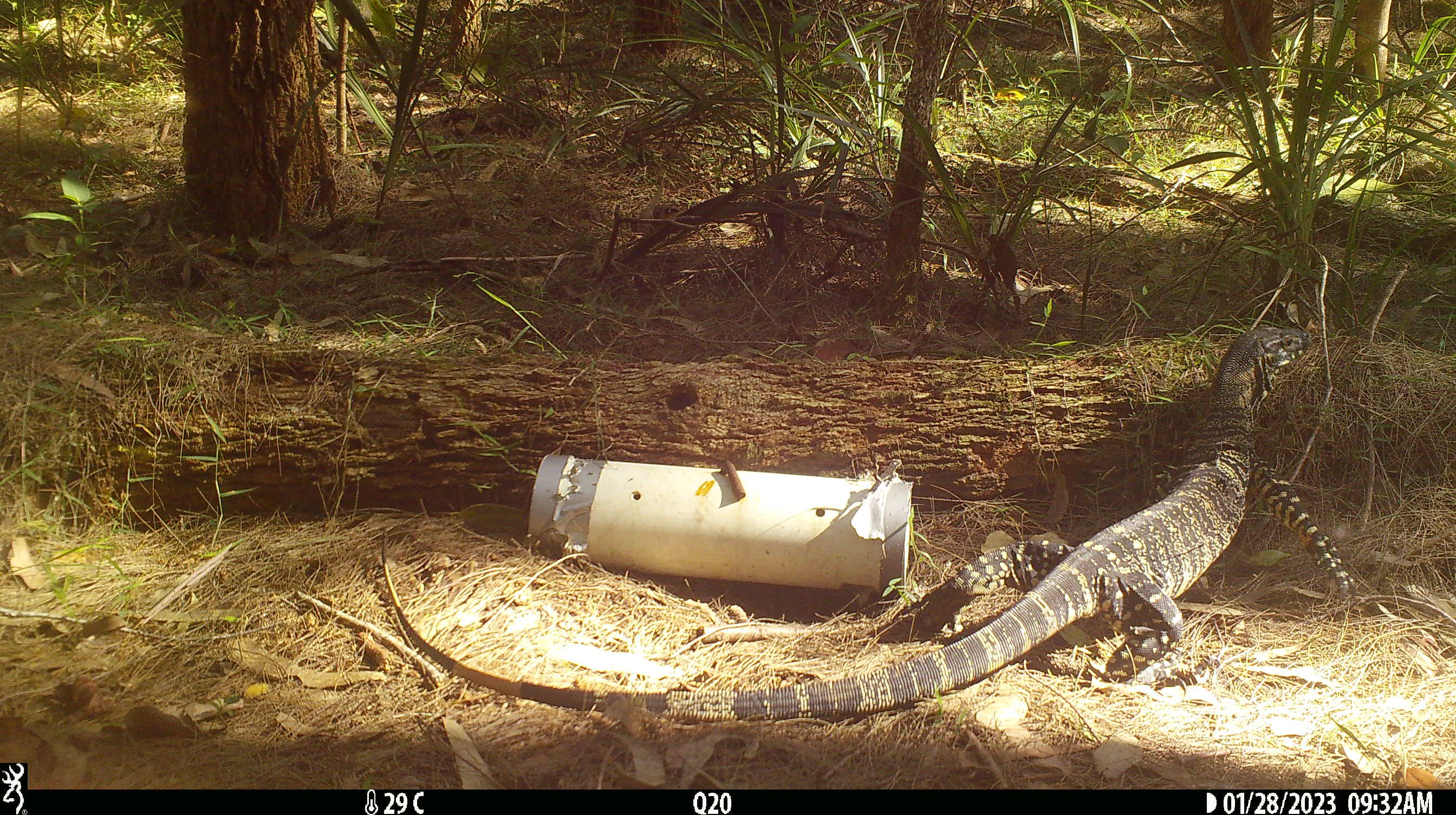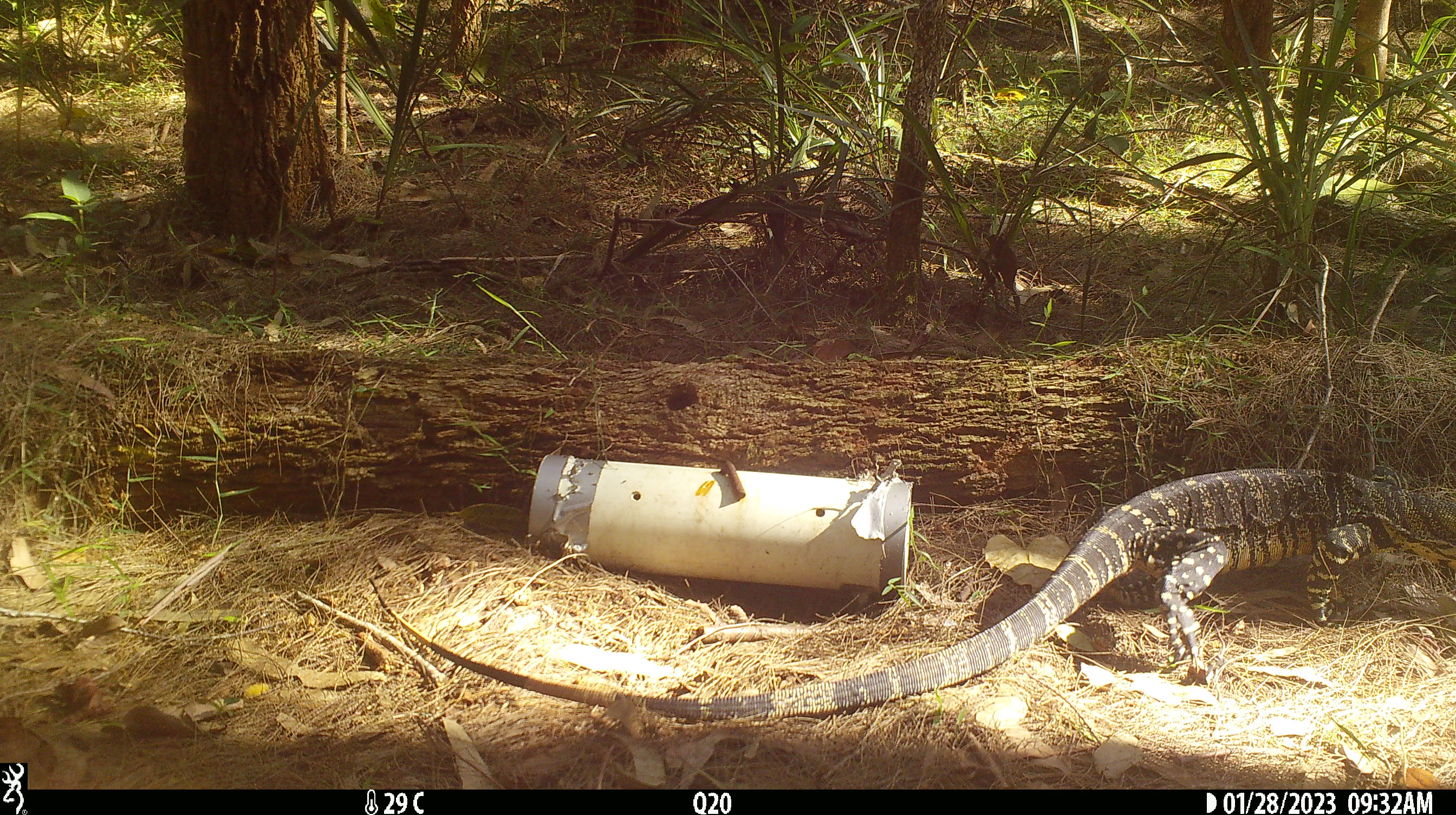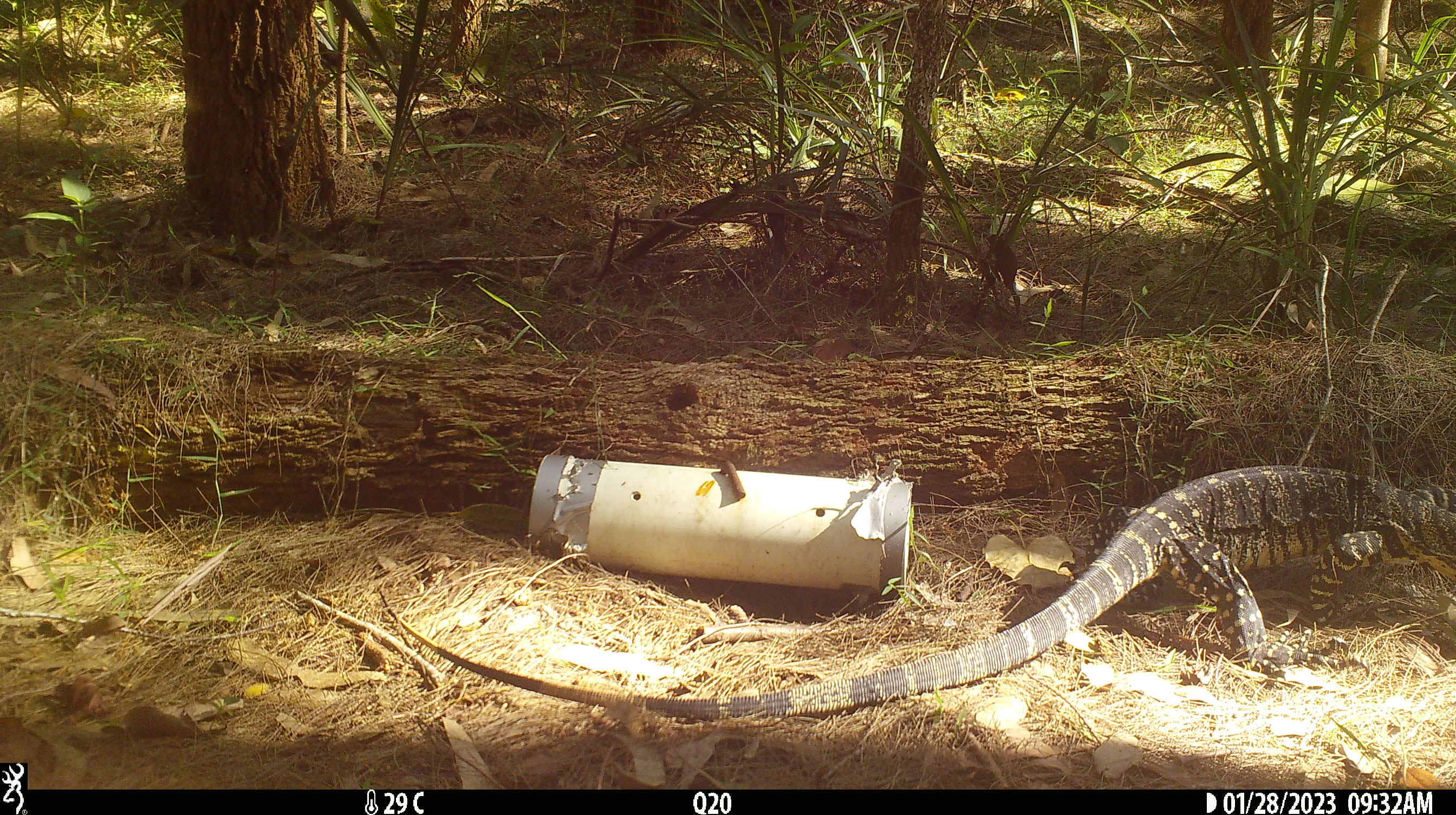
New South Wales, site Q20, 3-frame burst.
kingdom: Animalia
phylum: Chordata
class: Reptilia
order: Squamata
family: Varanidae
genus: Varanus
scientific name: Varanus varius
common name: lace monitor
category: goanna